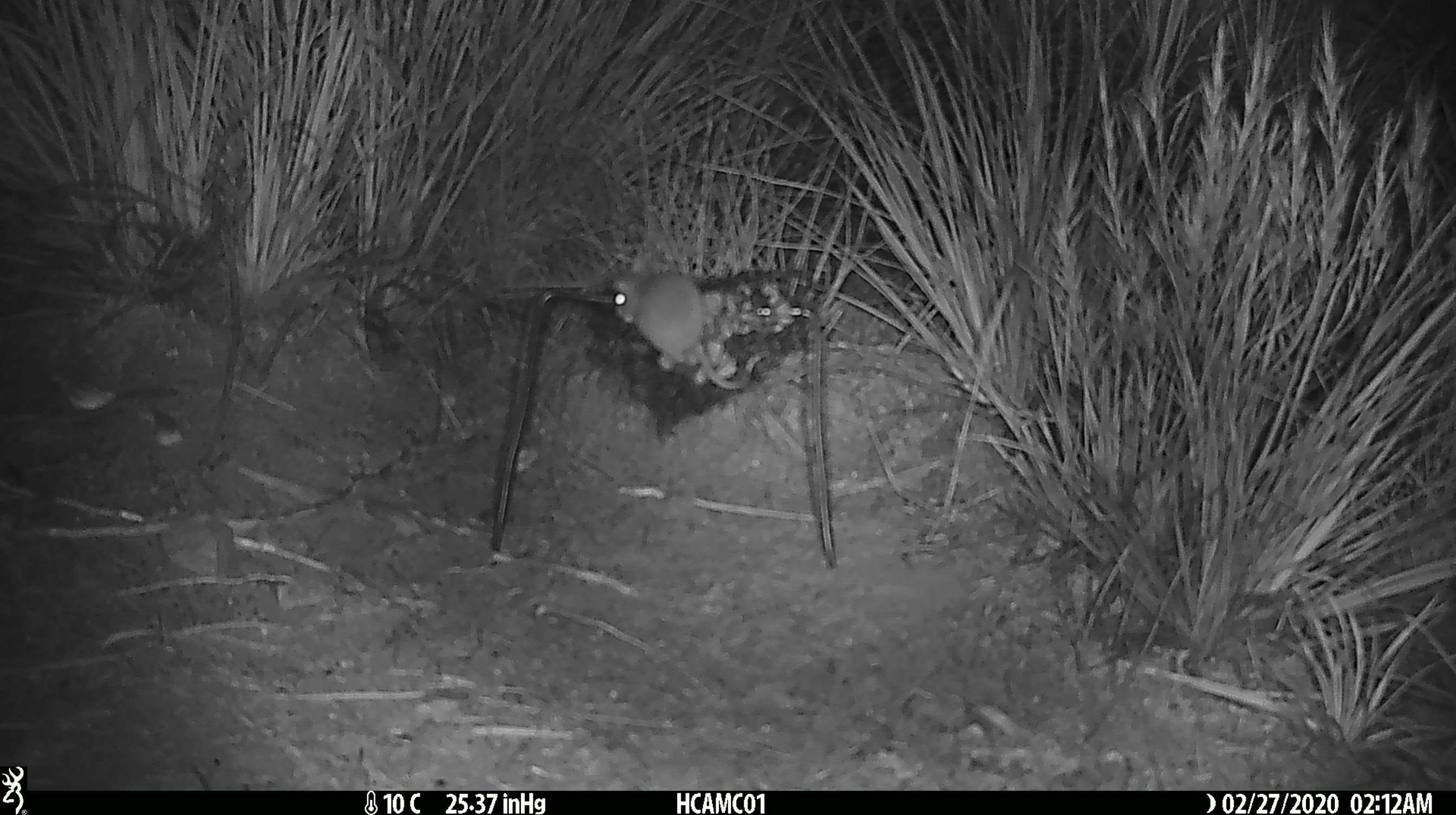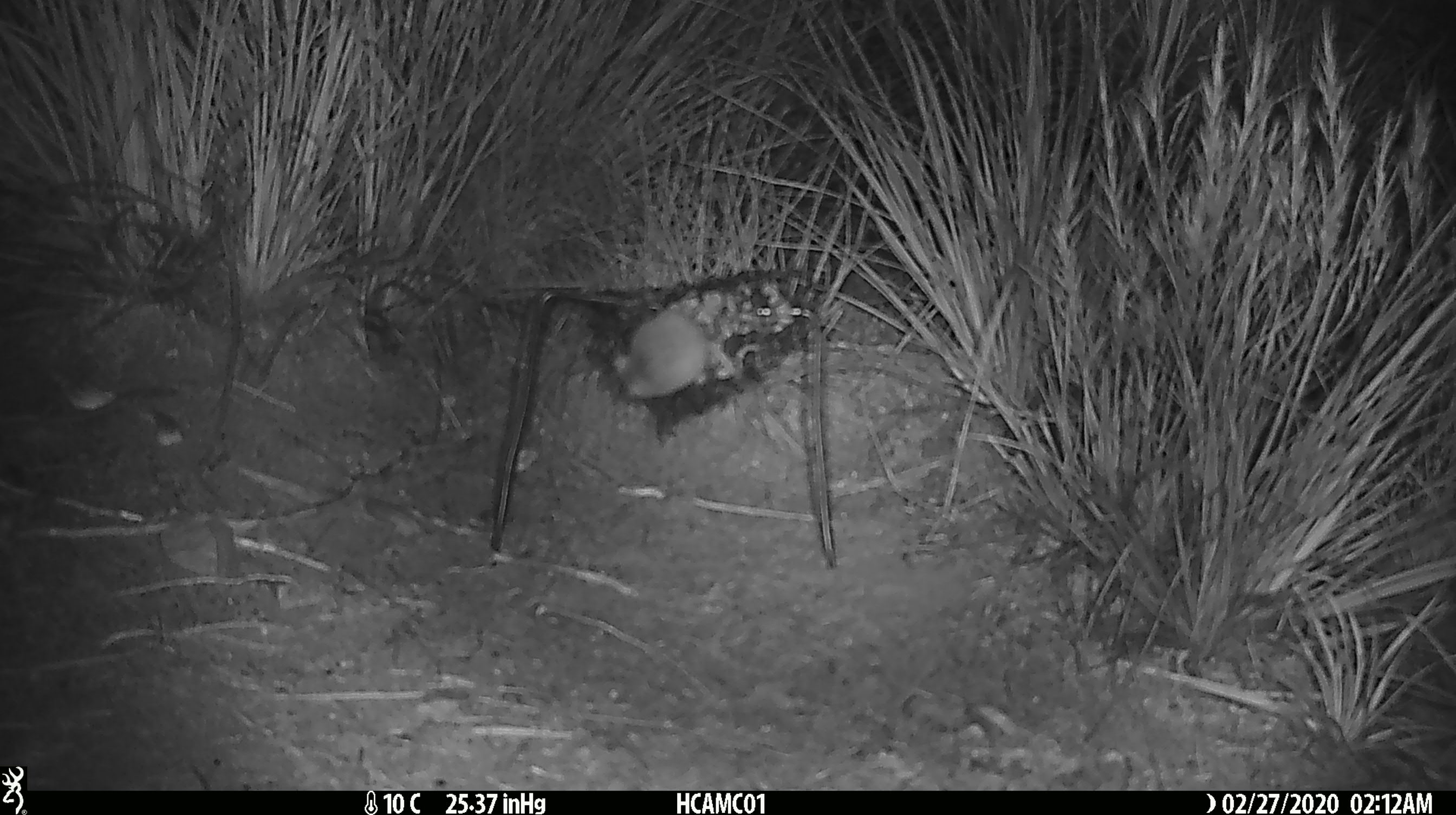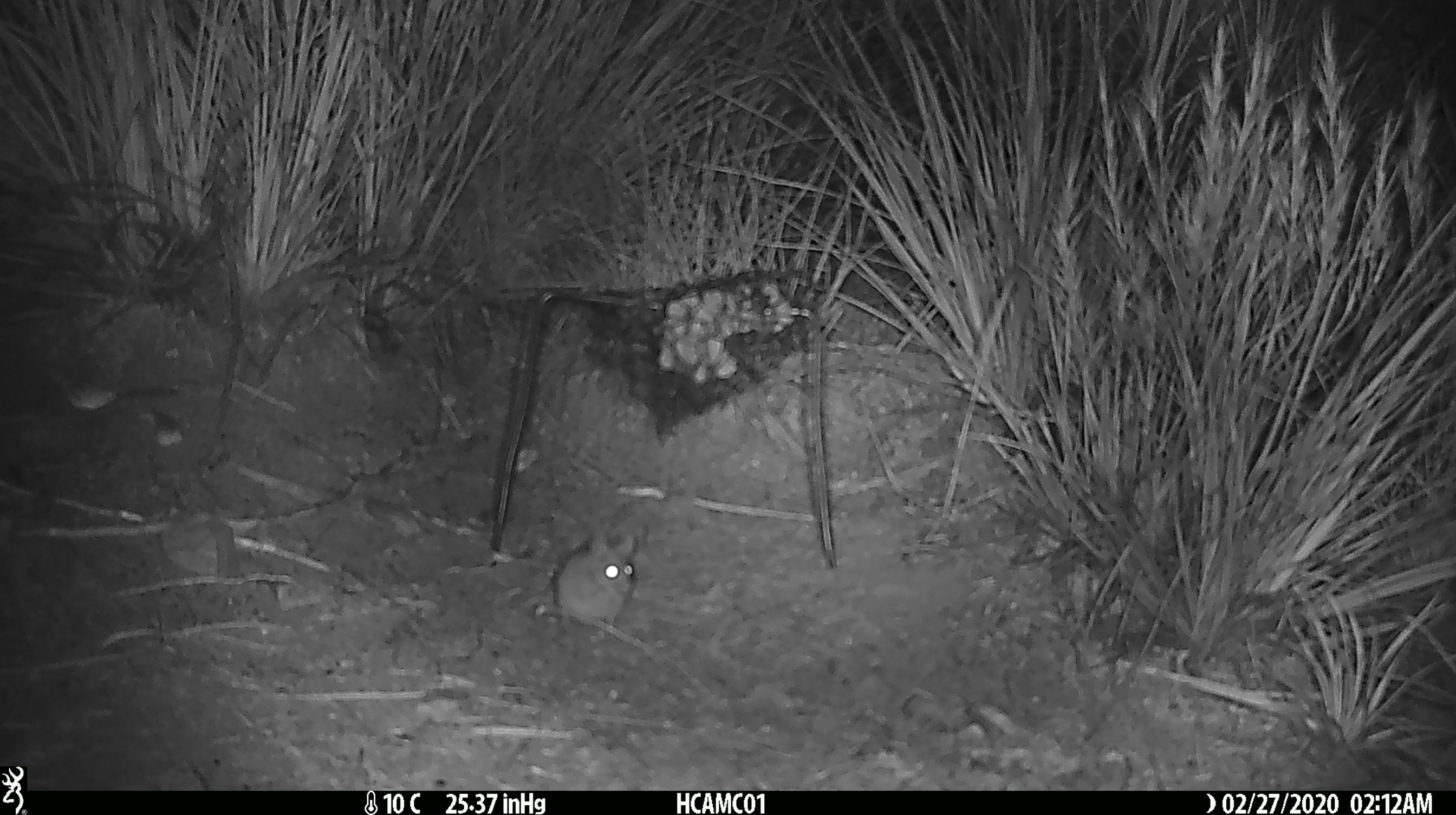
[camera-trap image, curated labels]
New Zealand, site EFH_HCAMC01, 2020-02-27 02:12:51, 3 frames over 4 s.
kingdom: Animalia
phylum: Chordata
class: Mammalia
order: Rodentia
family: Muridae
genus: Mus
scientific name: Mus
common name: mouse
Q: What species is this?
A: Mouse (Mus).